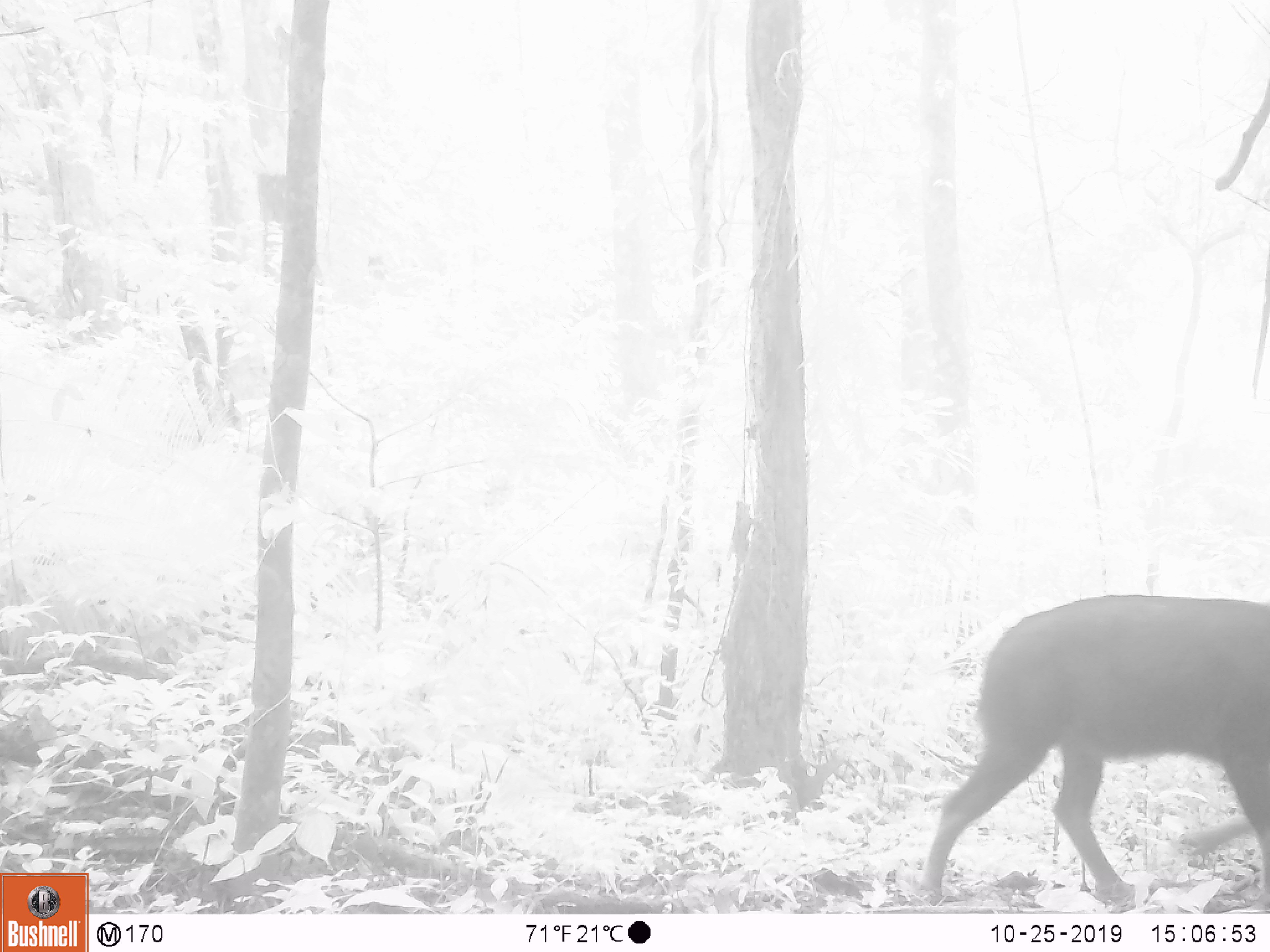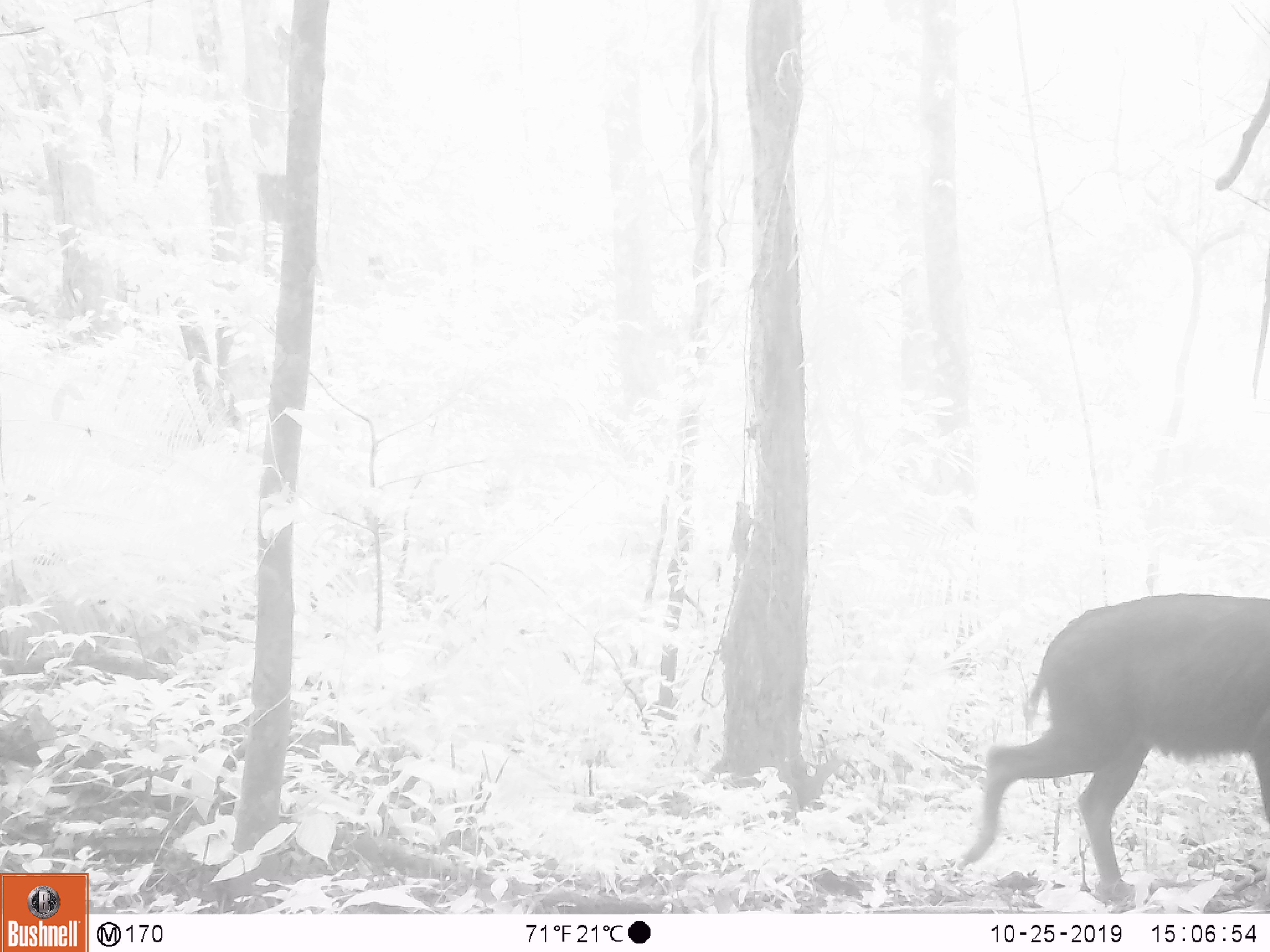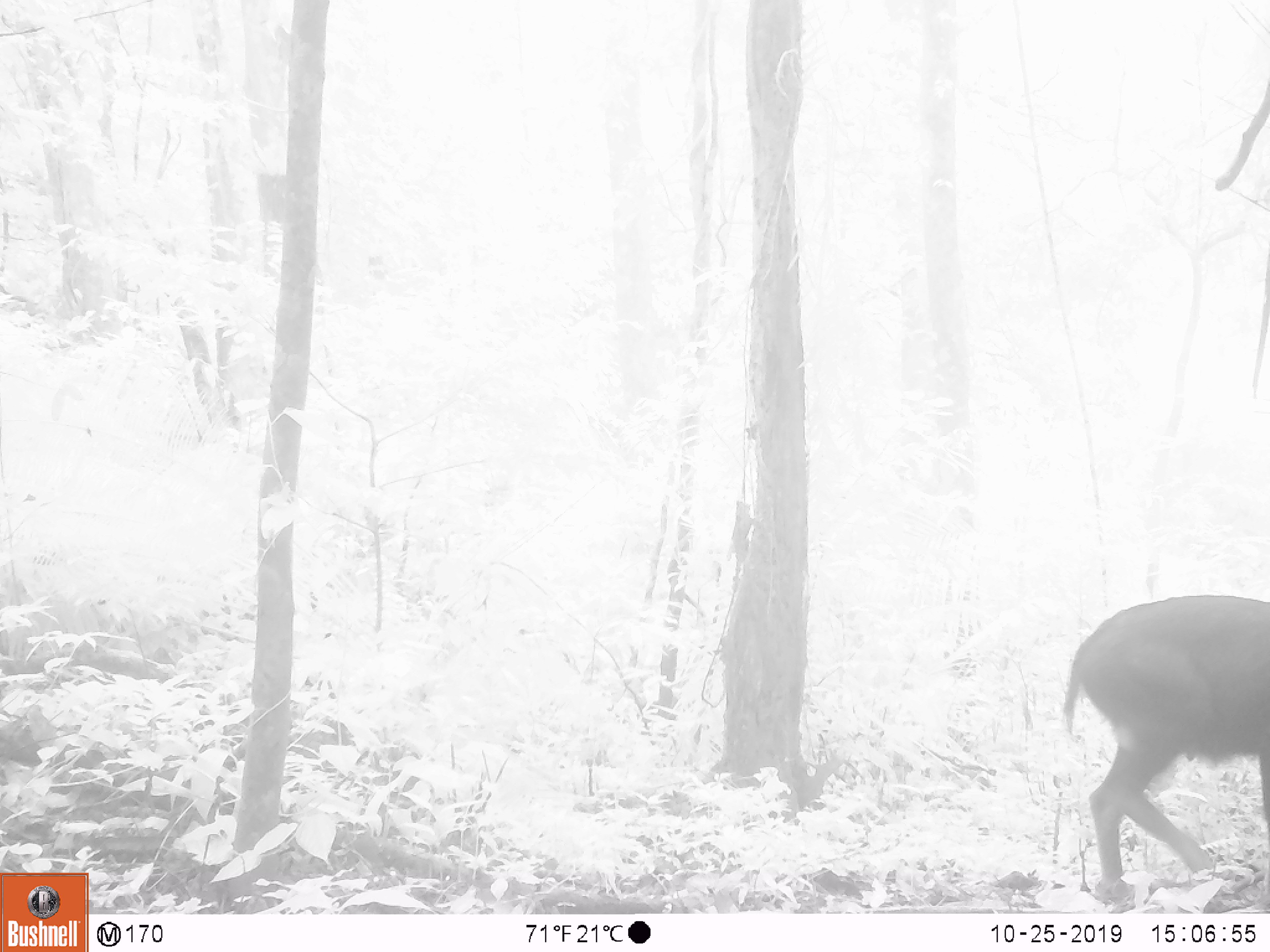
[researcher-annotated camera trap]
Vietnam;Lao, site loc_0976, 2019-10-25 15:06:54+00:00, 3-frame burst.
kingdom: Animalia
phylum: Chordata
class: Mammalia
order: Artiodactyla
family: Bovidae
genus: Capricornis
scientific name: Capricornis sumatraensis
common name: chinese serow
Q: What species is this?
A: Chinese serow (Capricornis sumatraensis).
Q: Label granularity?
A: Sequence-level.